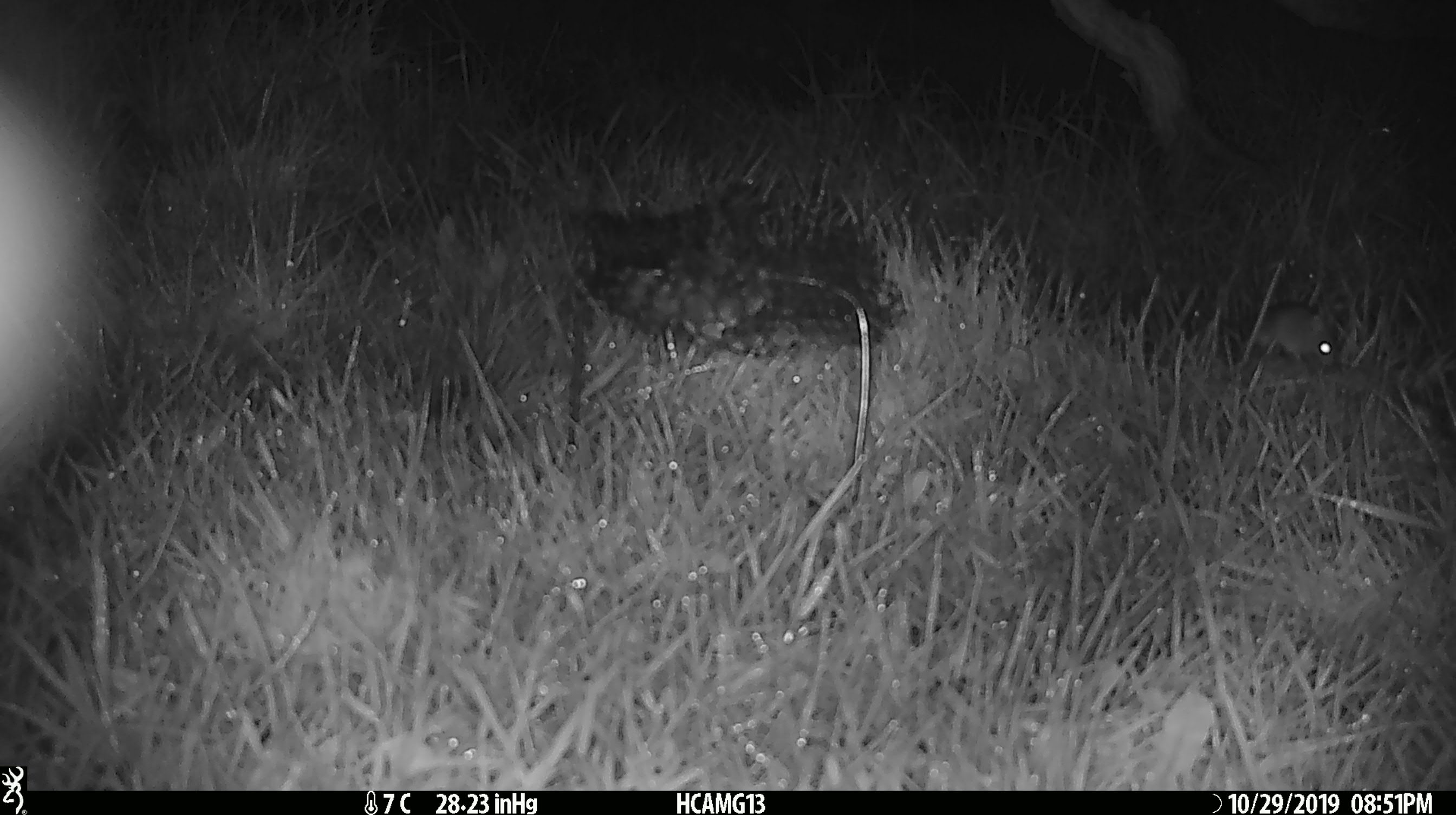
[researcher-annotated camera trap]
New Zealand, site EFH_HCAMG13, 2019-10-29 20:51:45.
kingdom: Animalia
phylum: Chordata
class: Mammalia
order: Rodentia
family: Muridae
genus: Mus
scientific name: Mus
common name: mouse